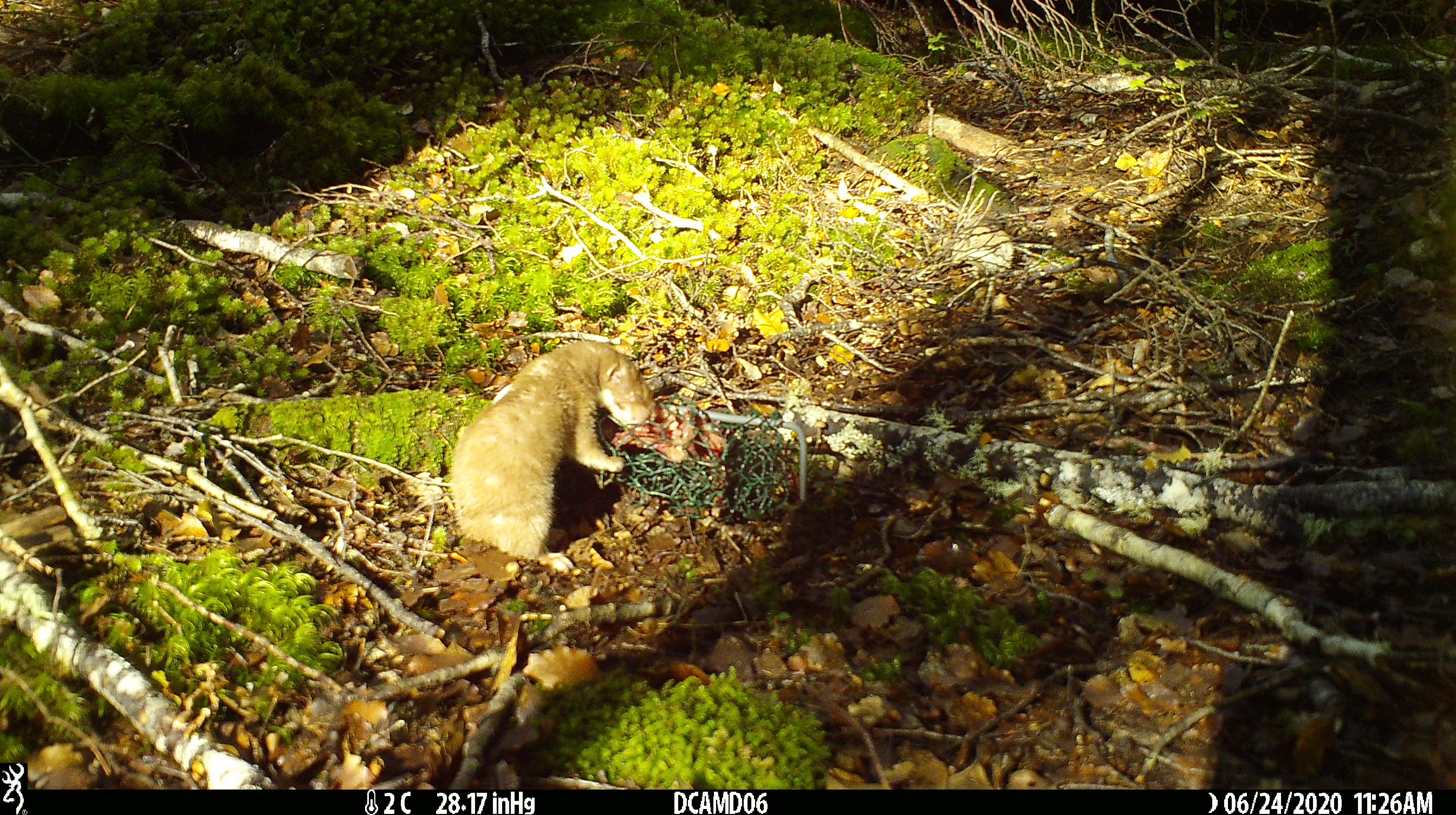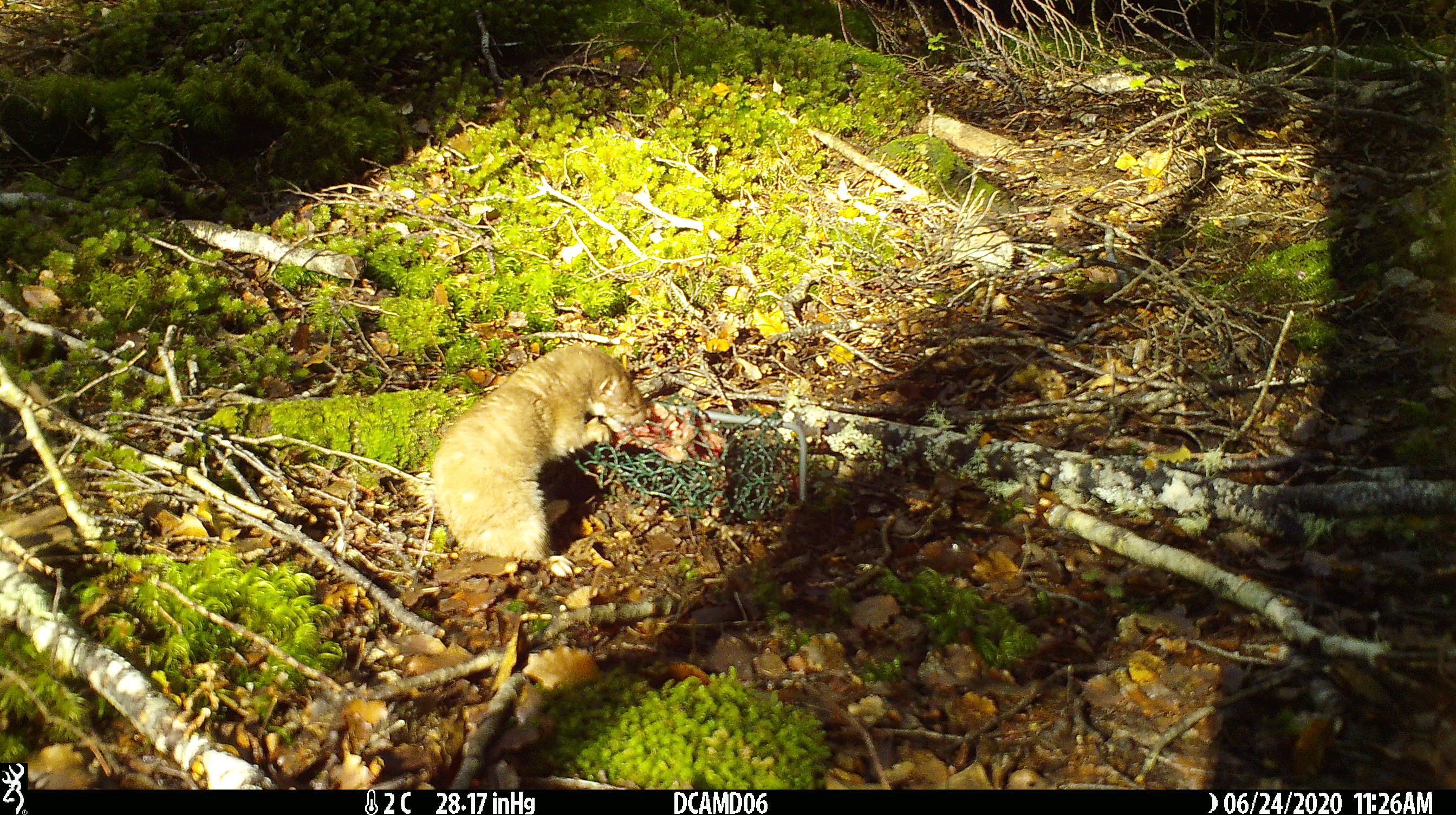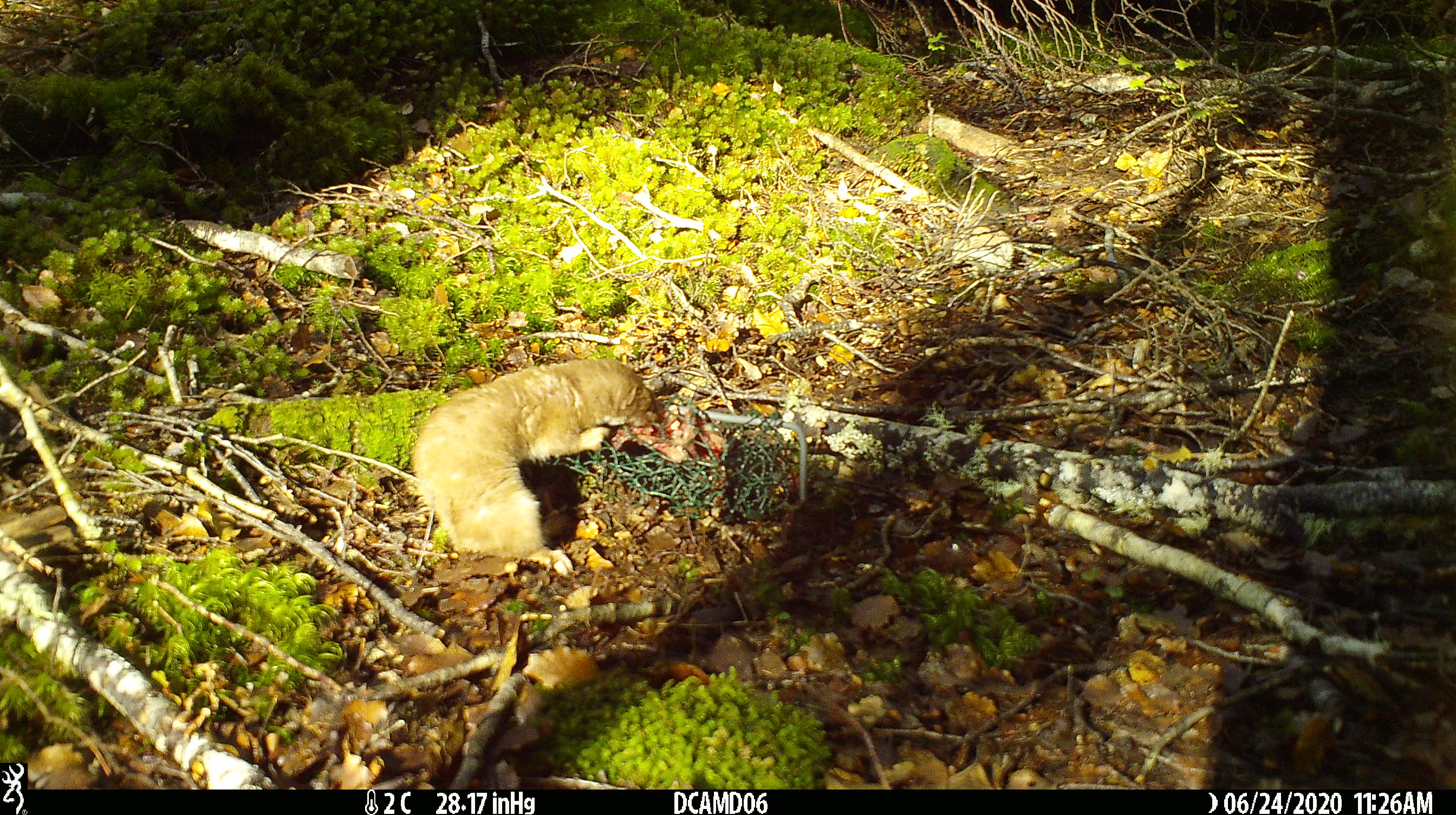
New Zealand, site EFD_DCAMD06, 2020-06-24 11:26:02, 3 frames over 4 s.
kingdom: Animalia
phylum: Chordata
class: Mammalia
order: Carnivora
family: Mustelidae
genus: Mustela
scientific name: Mustela nivalis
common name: least weasel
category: weasel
Weasel (least weasel) (Mustela nivalis).